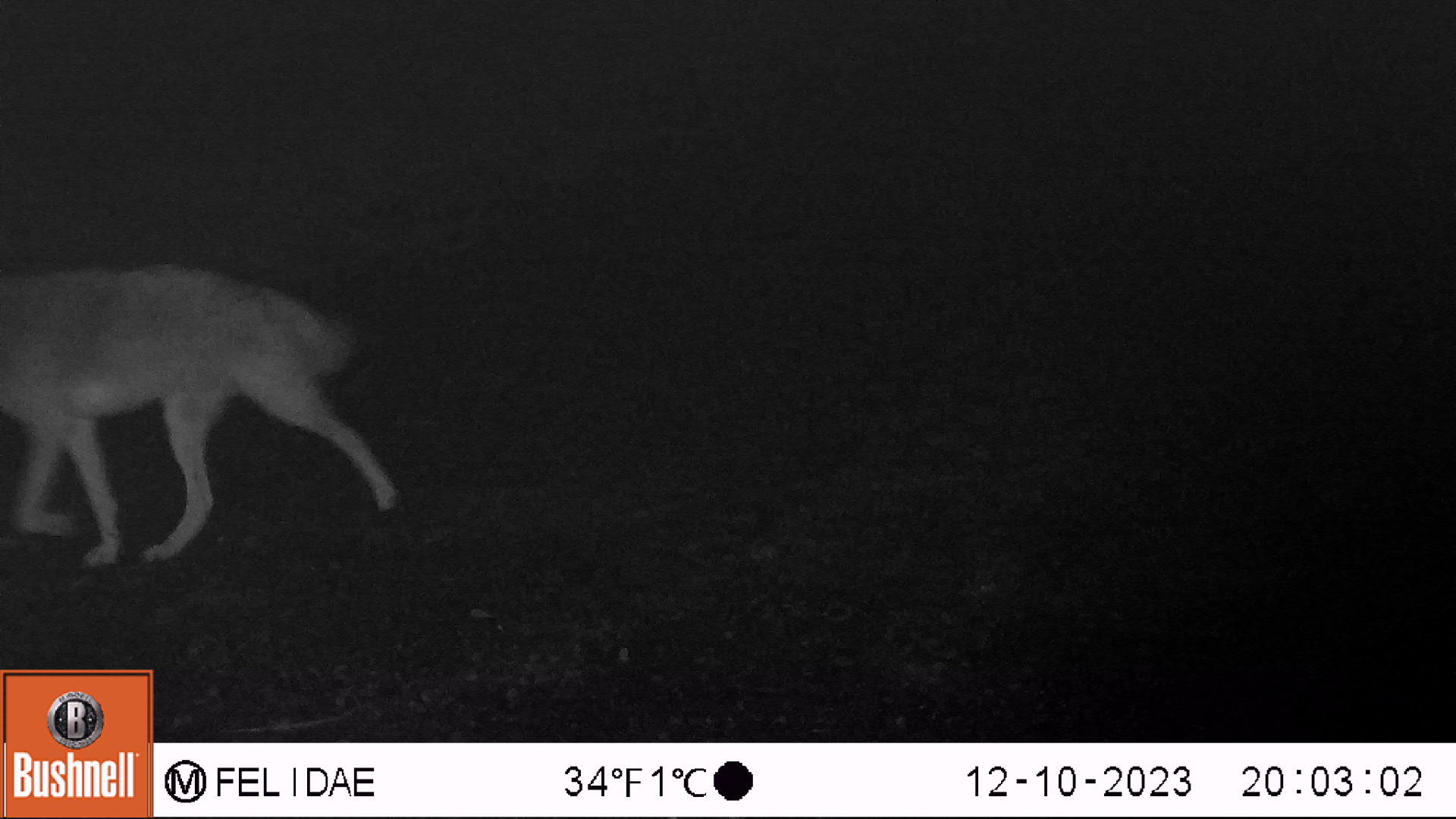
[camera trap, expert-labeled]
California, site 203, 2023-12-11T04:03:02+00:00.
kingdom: Animalia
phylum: Chordata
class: Mammalia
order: Carnivora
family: Canidae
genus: Canis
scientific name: Canis latrans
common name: coyote